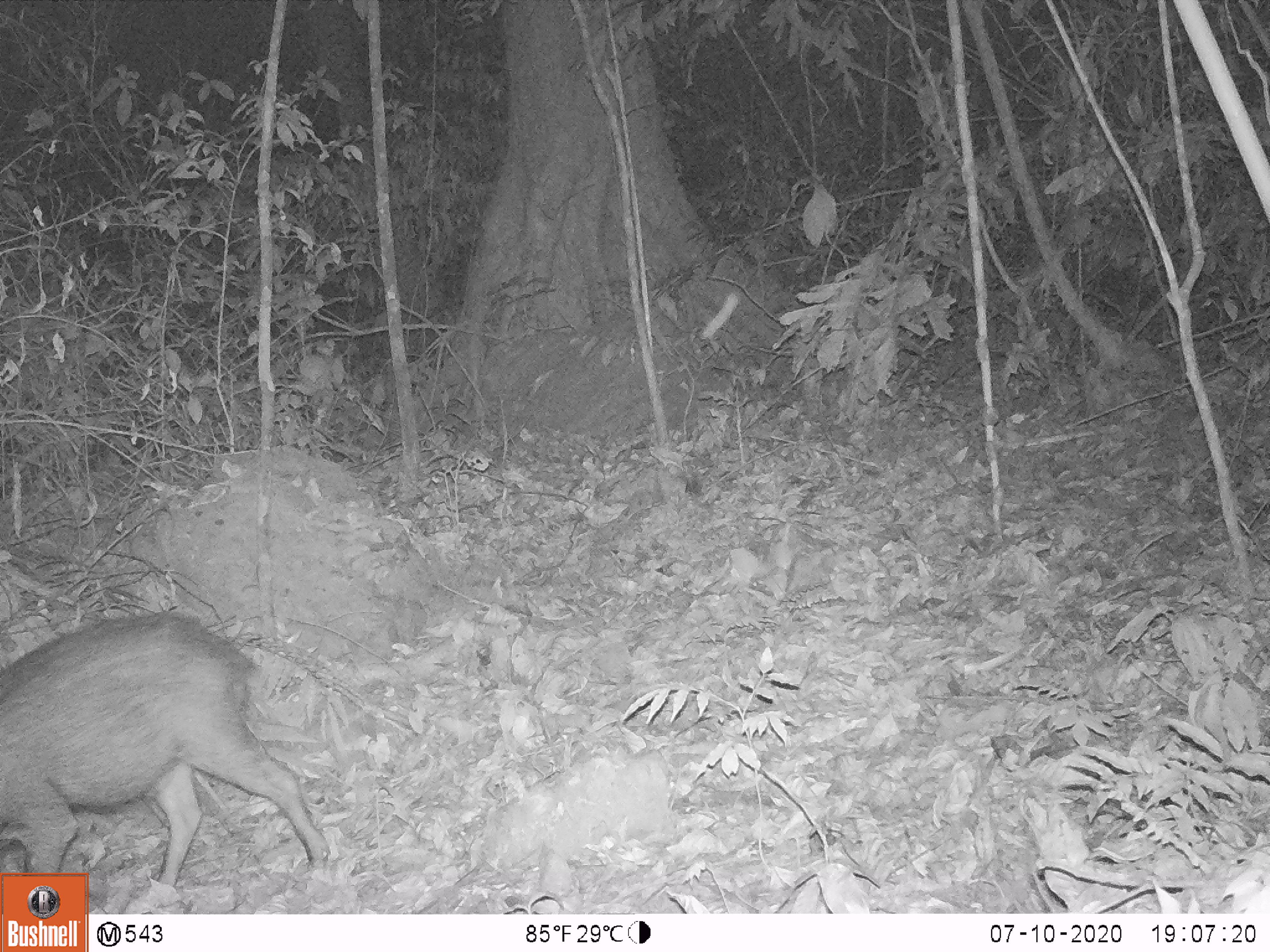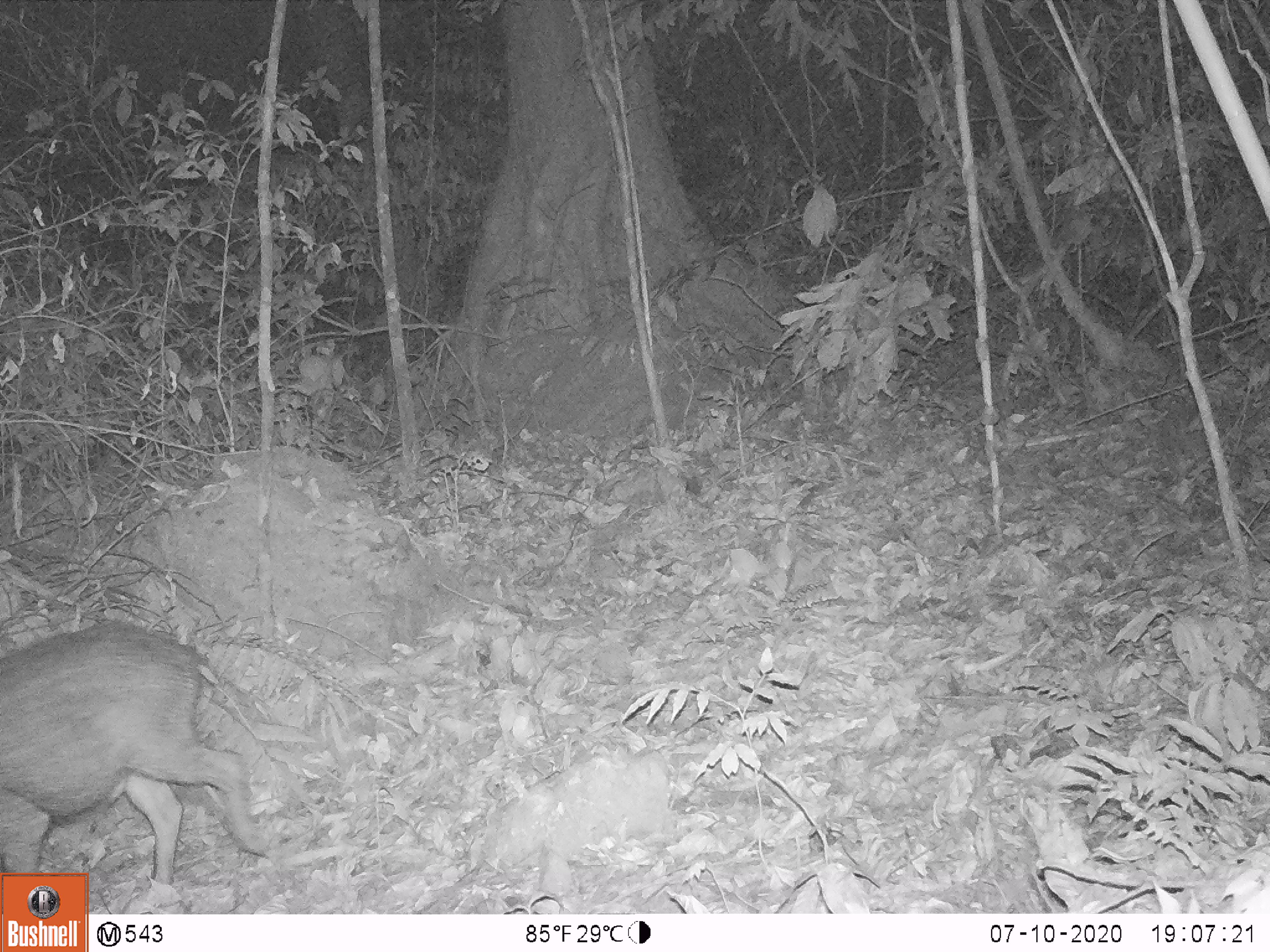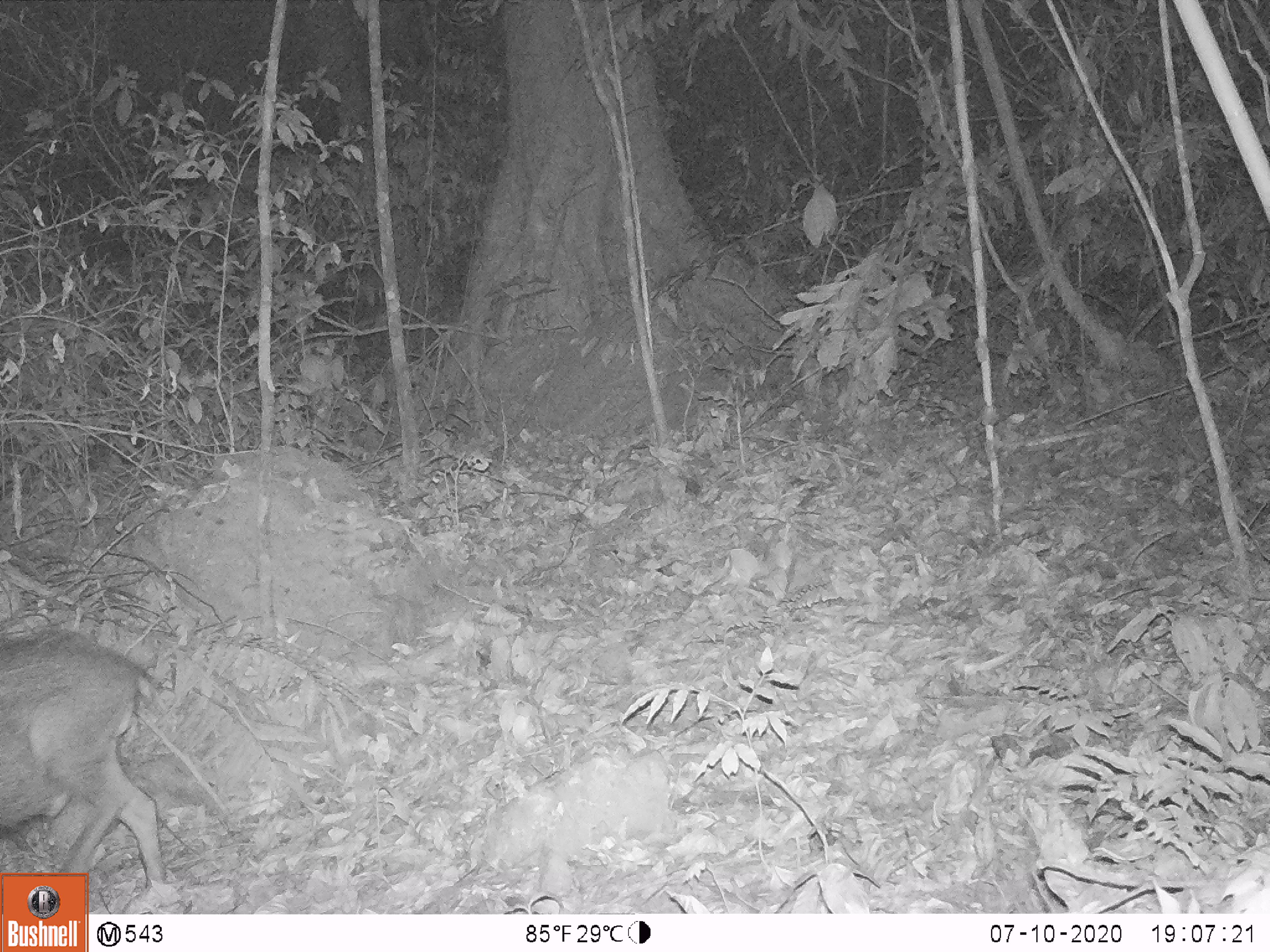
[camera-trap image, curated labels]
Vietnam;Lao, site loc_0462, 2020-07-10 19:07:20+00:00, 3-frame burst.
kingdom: Animalia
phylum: Chordata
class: Mammalia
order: Artiodactyla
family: Suidae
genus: Sus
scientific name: Sus scrofa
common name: eurasian wild pig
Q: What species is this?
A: Eurasian wild pig (Sus scrofa).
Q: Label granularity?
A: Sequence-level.